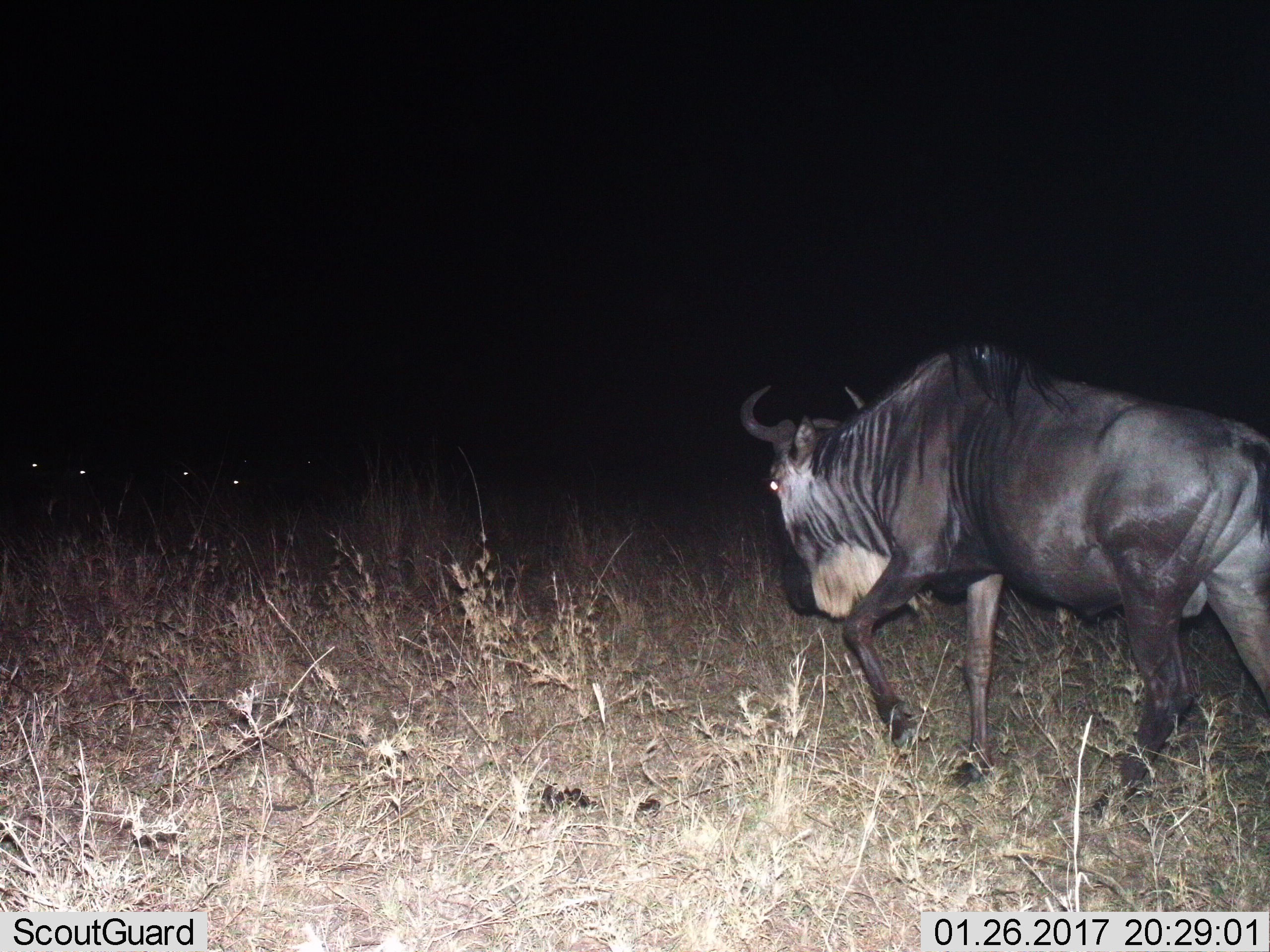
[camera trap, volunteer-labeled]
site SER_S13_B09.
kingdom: Animalia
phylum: Chordata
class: Mammalia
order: Artiodactyla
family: Bovidae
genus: Connochaetes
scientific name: Connochaetes taurinus taurinus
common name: blue wildebeest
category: wildebeestblue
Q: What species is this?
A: Wildebeestblue (blue wildebeest) (Connochaetes taurinus taurinus).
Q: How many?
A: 1.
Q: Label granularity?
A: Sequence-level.